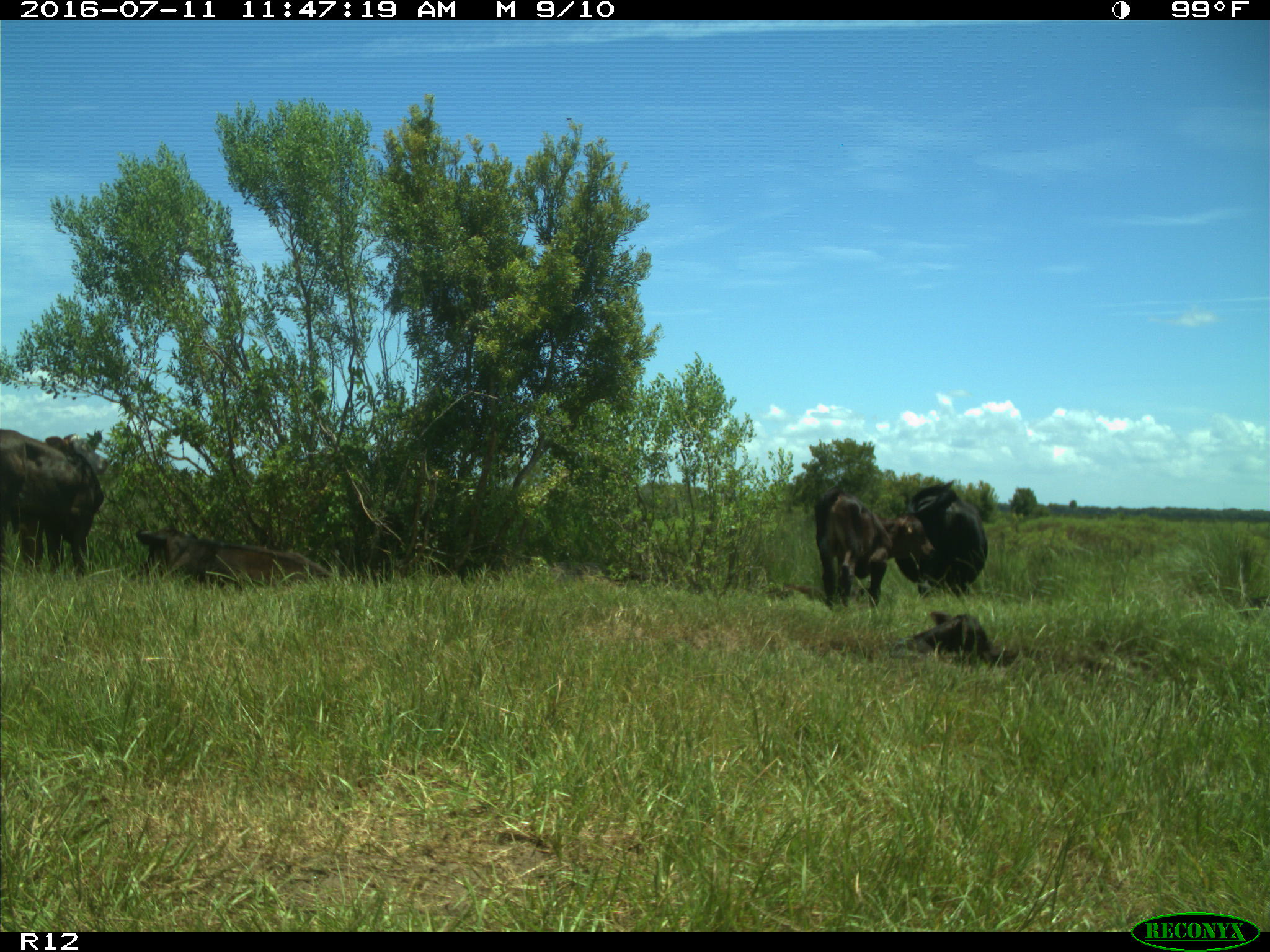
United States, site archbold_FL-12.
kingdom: Animalia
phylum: Chordata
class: Mammalia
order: Artiodactyla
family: Bovidae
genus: Bos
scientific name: Bos taurus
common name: domestic cow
Bos taurus (domestic cow).